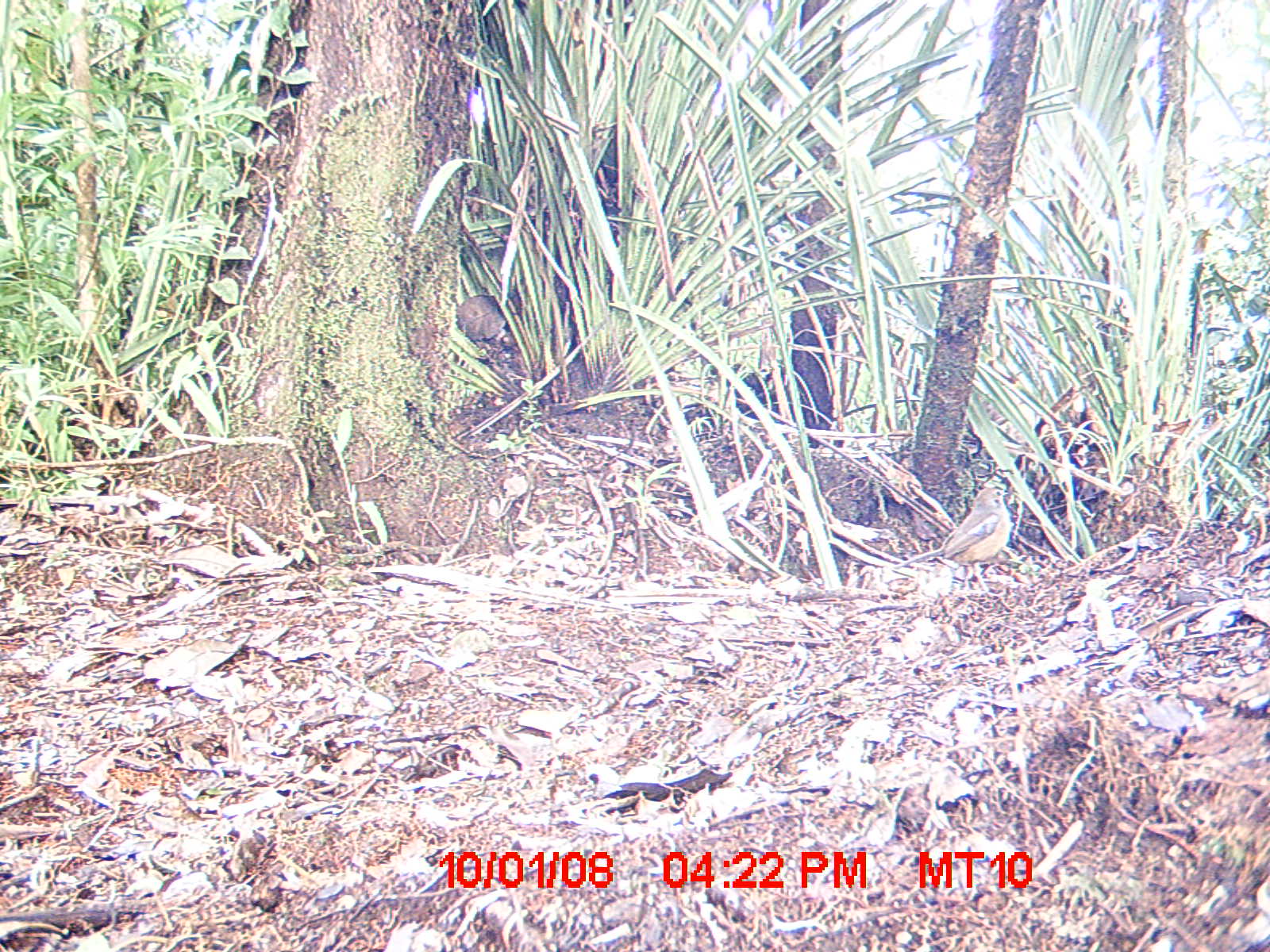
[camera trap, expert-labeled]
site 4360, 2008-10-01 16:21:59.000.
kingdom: Animalia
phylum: Chordata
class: Aves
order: Passeriformes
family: Muscicapidae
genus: Copsychus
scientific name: Copsychus albospecularis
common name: madagascar magpie-robin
Copsychus albospecularis (madagascar magpie-robin), count 1.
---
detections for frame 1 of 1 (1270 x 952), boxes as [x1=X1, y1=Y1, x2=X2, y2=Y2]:
copsychus albospecularis: [x1=899, y1=487, x2=1013, y2=568]